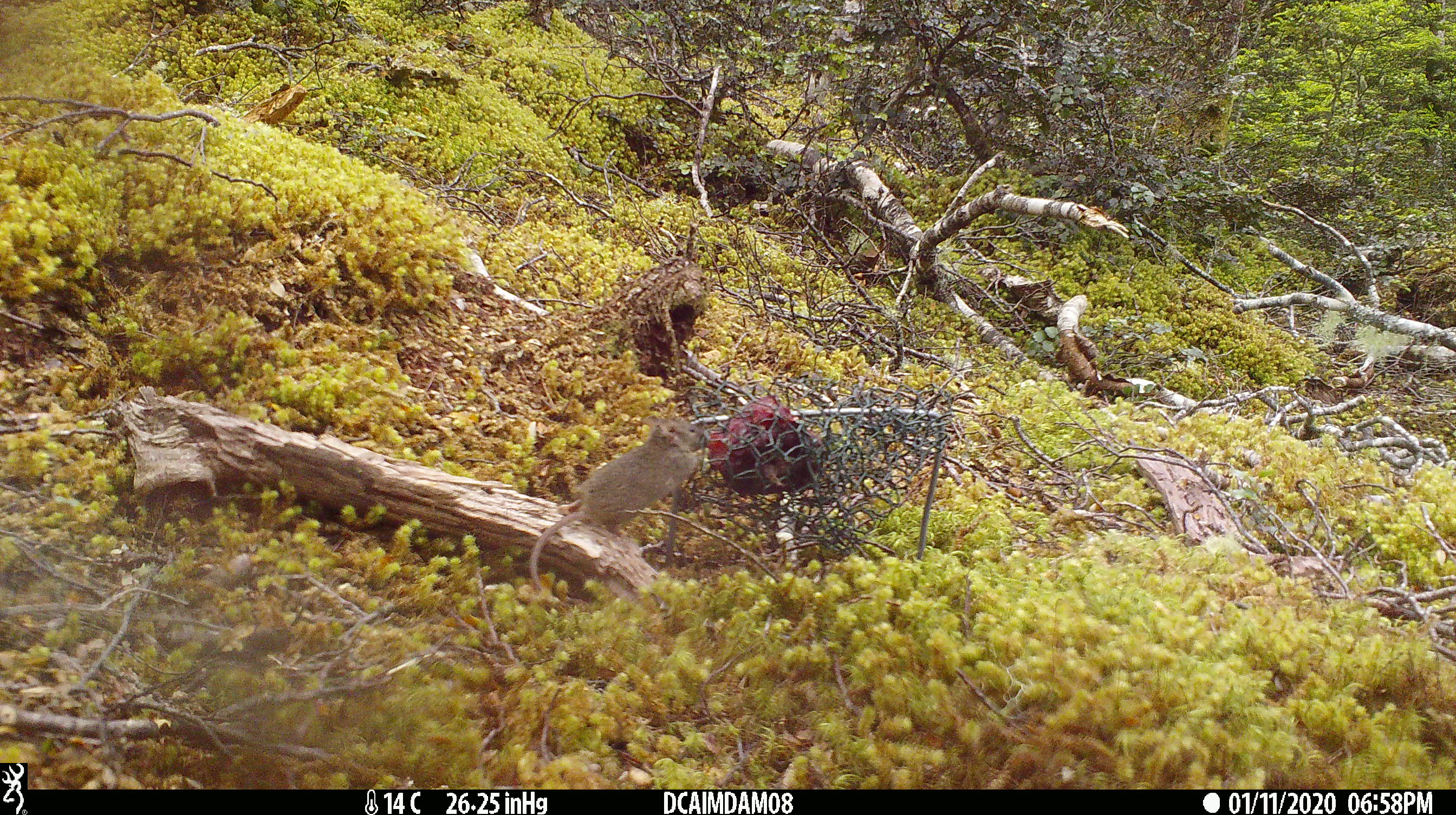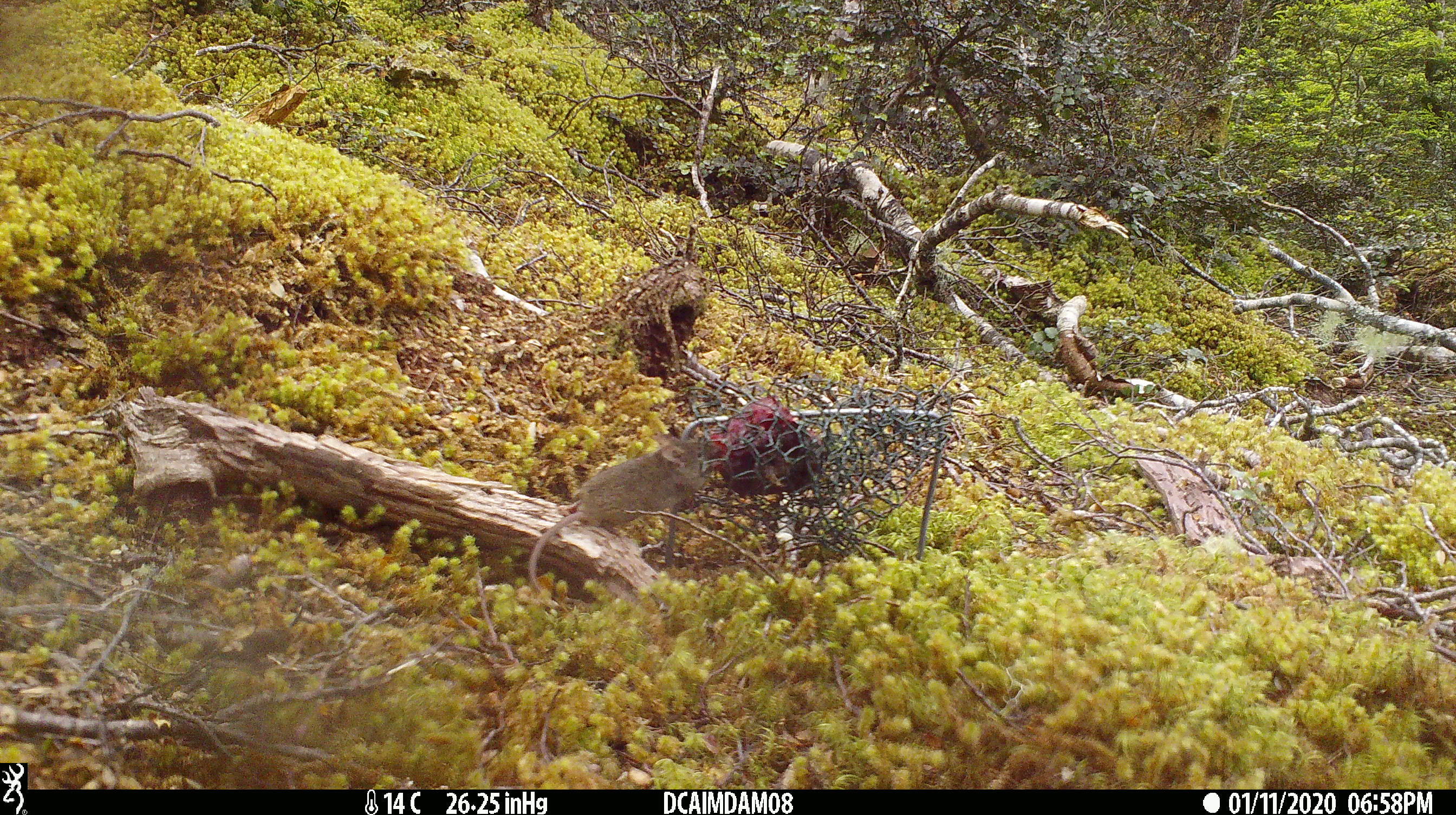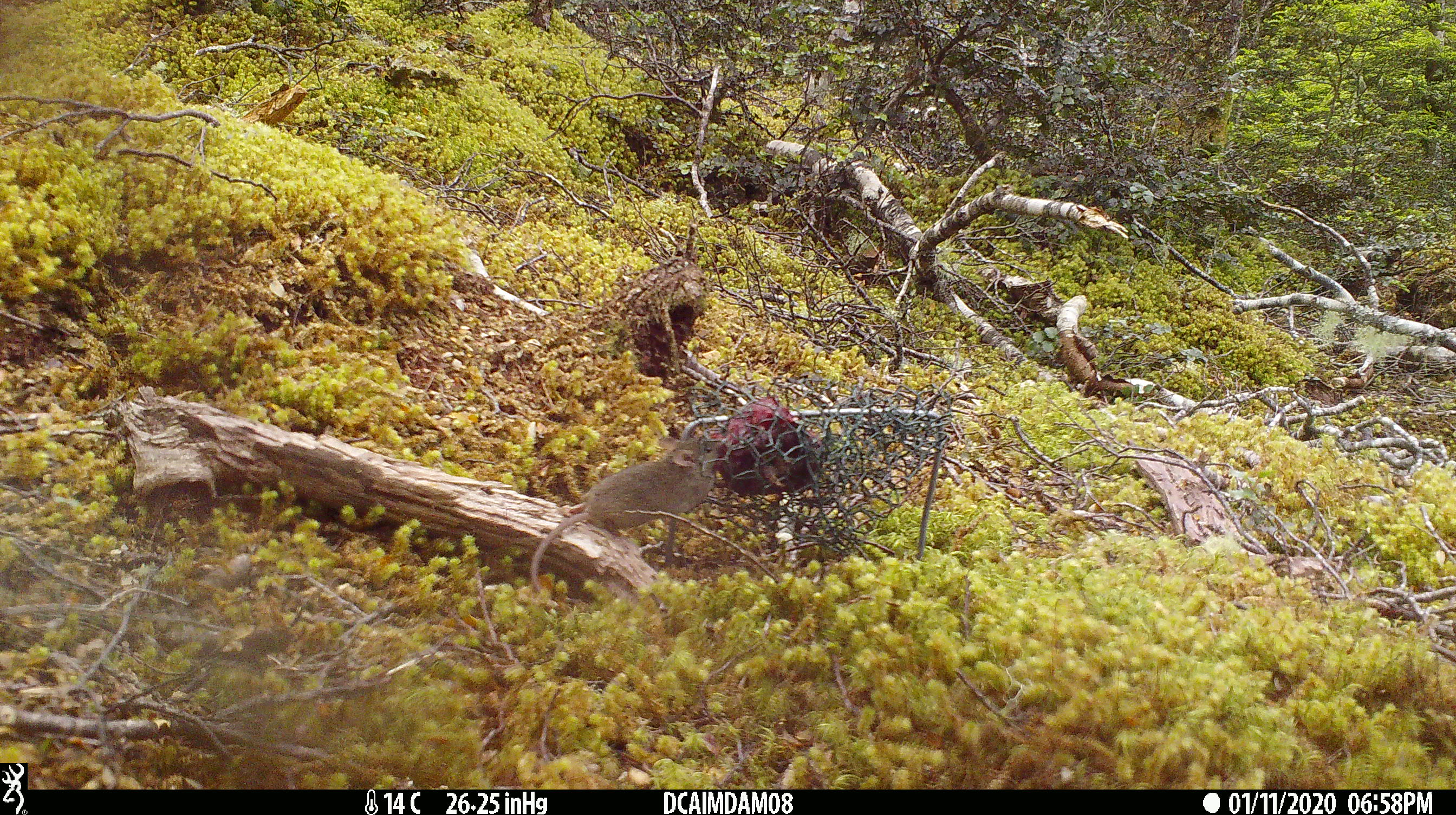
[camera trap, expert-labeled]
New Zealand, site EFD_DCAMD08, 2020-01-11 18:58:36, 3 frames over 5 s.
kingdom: Animalia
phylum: Chordata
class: Mammalia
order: Rodentia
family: Muridae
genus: Mus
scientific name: Mus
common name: mouse